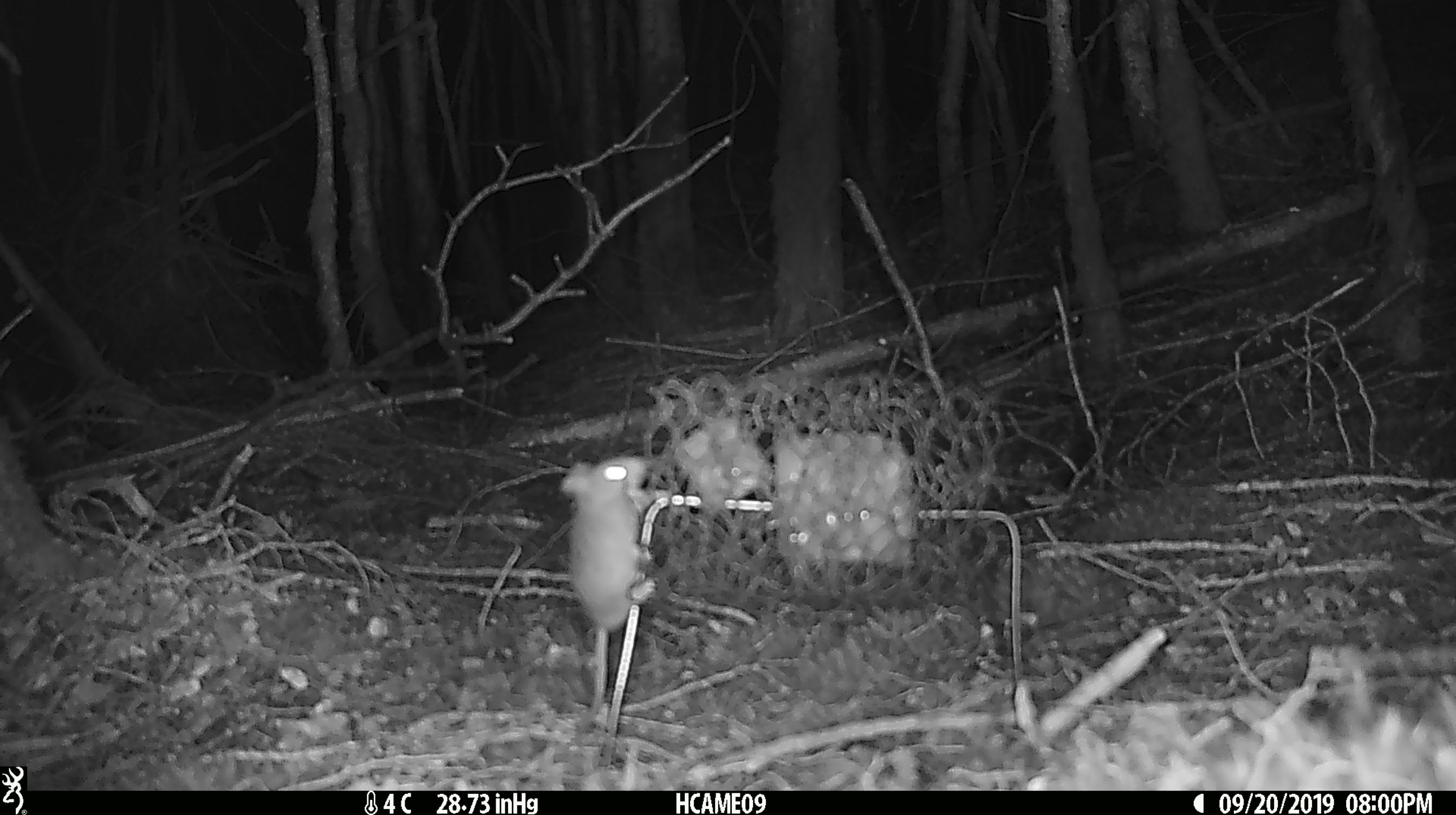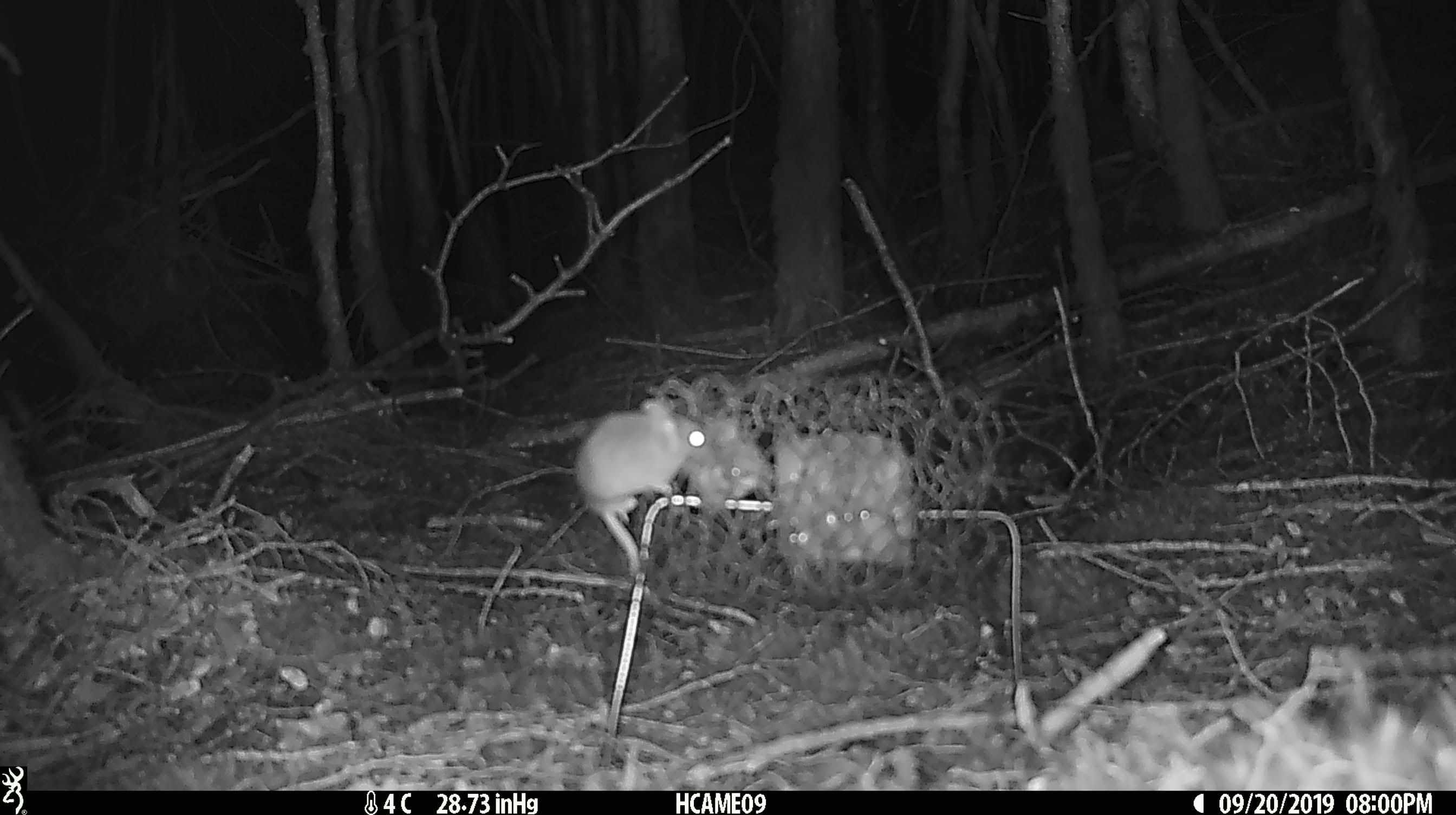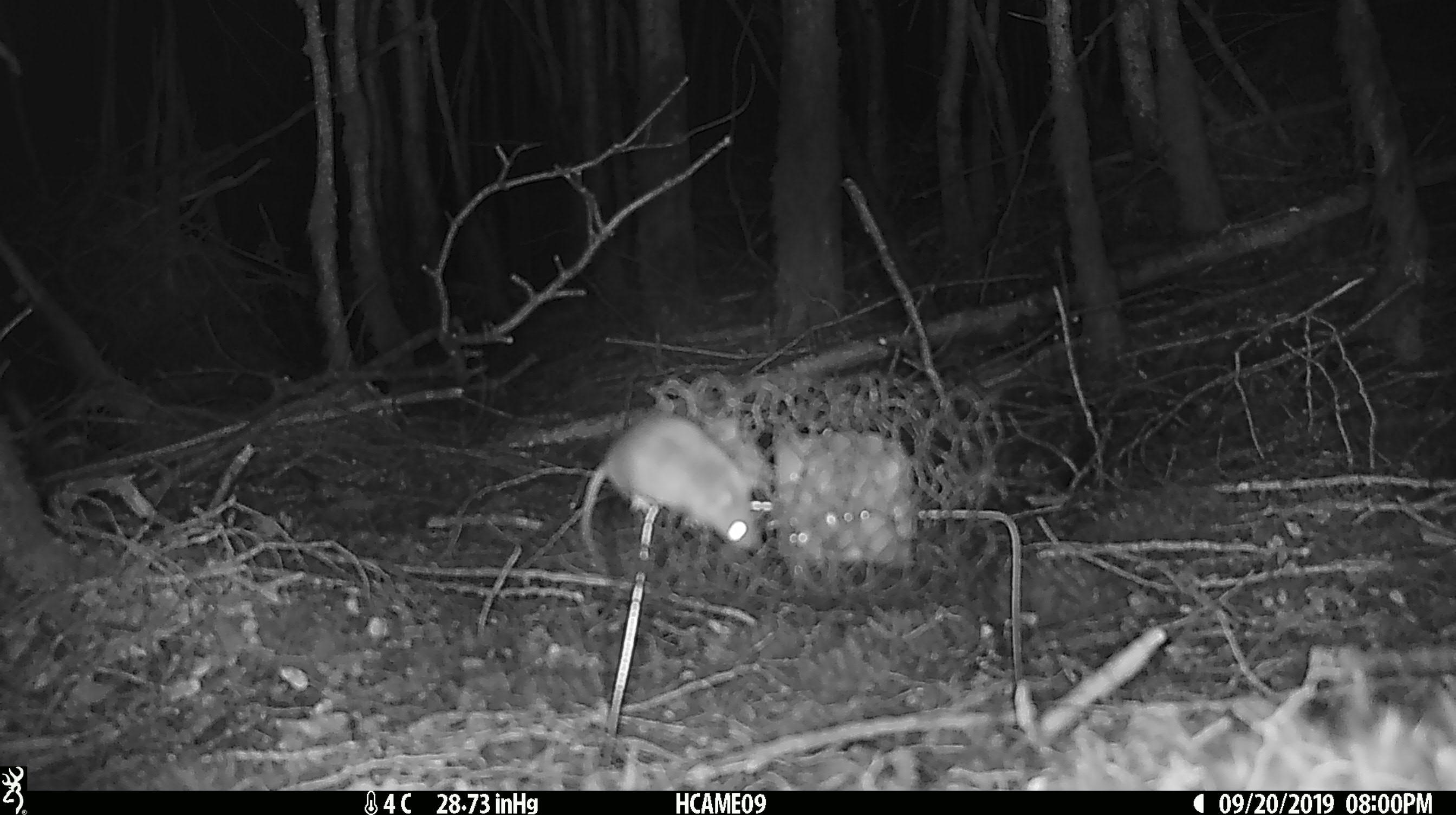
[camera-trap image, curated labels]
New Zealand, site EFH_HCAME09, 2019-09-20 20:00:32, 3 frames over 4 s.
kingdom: Animalia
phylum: Chordata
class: Mammalia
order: Rodentia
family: Muridae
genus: Mus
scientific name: Mus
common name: mouse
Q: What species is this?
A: Mouse (Mus).